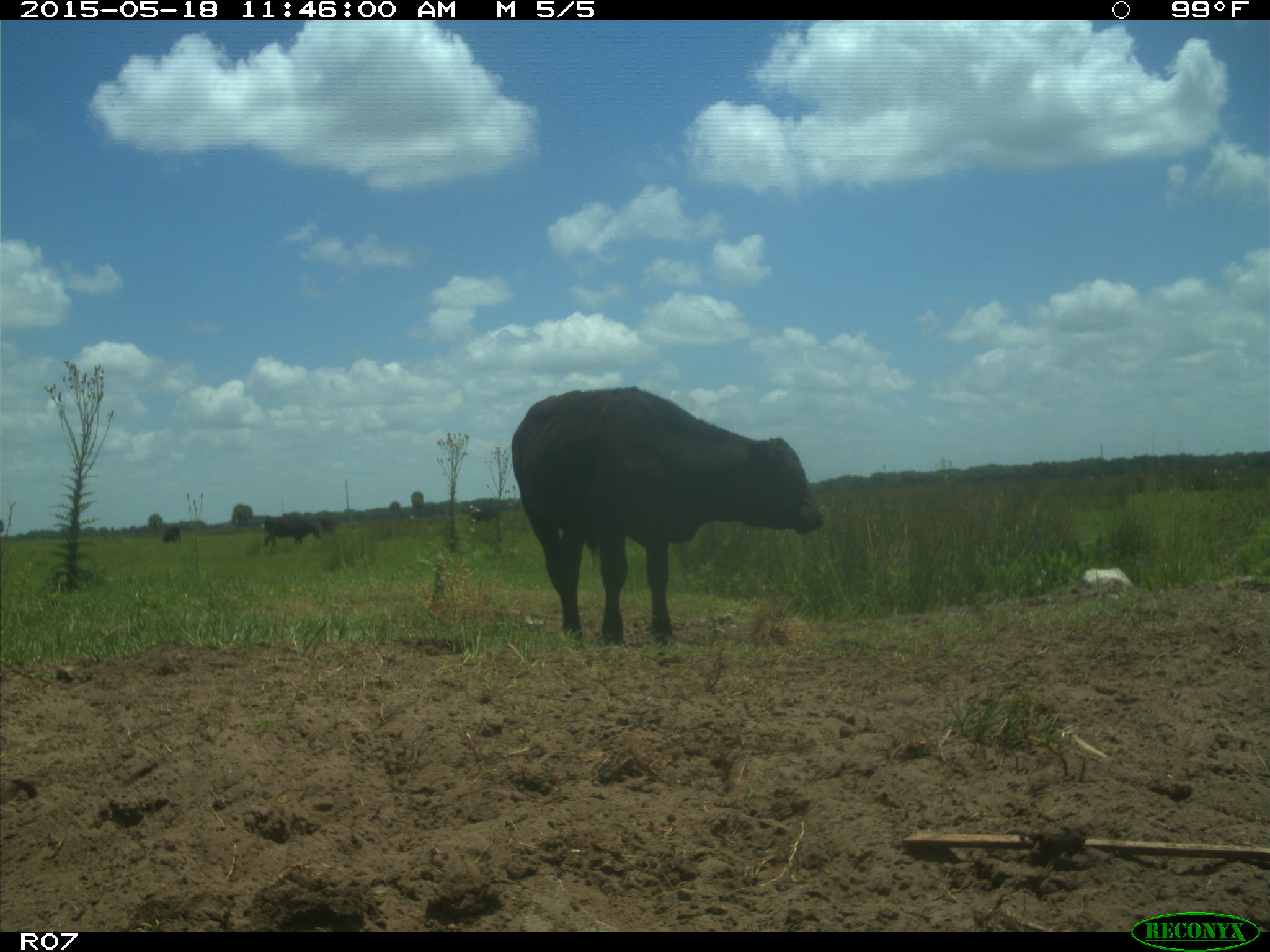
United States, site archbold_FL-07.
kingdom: Animalia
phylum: Chordata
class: Mammalia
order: Artiodactyla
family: Bovidae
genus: Bos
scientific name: Bos taurus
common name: domestic cow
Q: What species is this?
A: Bos taurus (domestic cow).